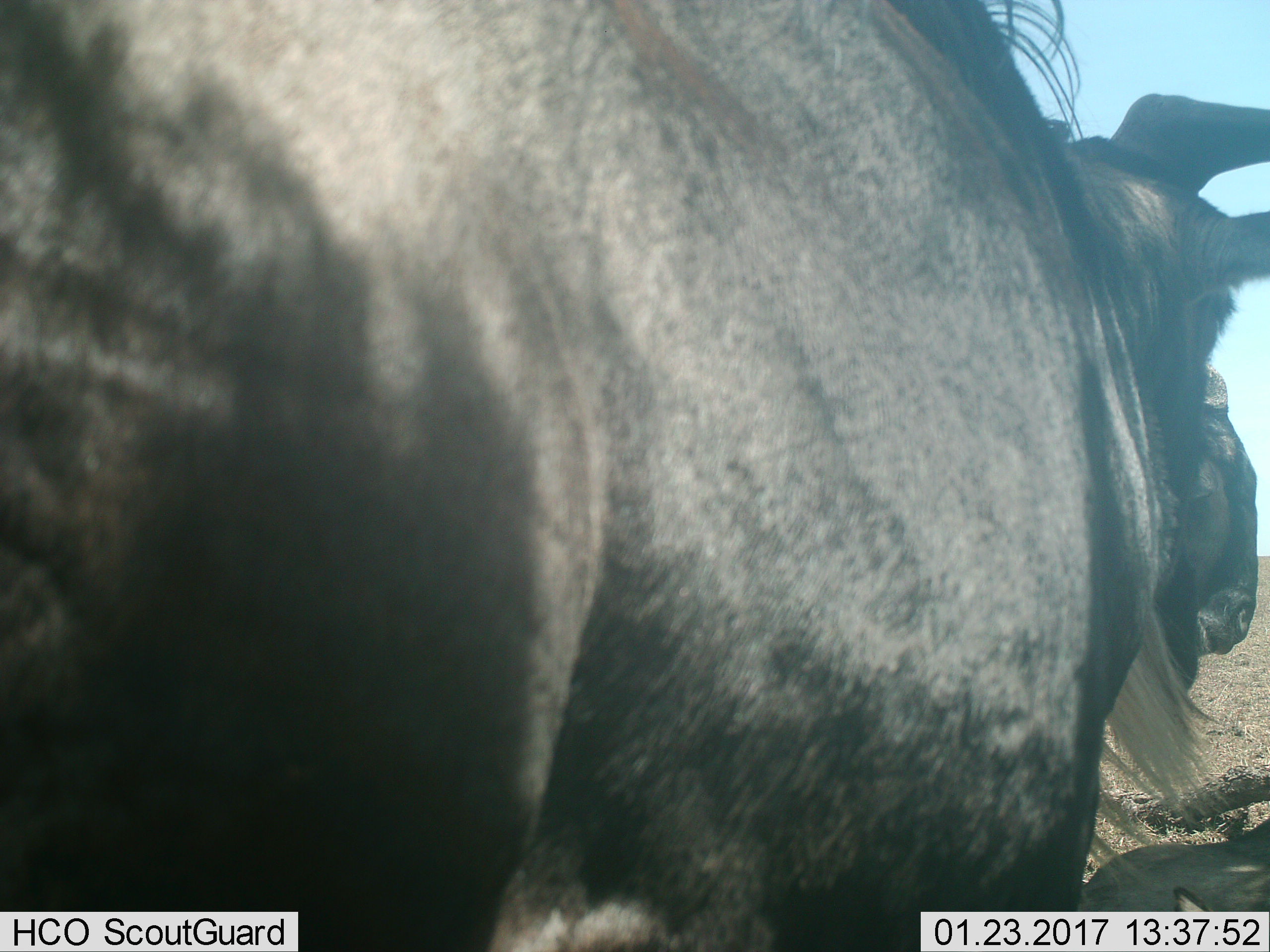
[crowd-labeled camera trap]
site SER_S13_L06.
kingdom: Animalia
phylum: Chordata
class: Mammalia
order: Artiodactyla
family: Bovidae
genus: Connochaetes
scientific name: Connochaetes taurinus taurinus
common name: blue wildebeest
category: wildebeestblue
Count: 2.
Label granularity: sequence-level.